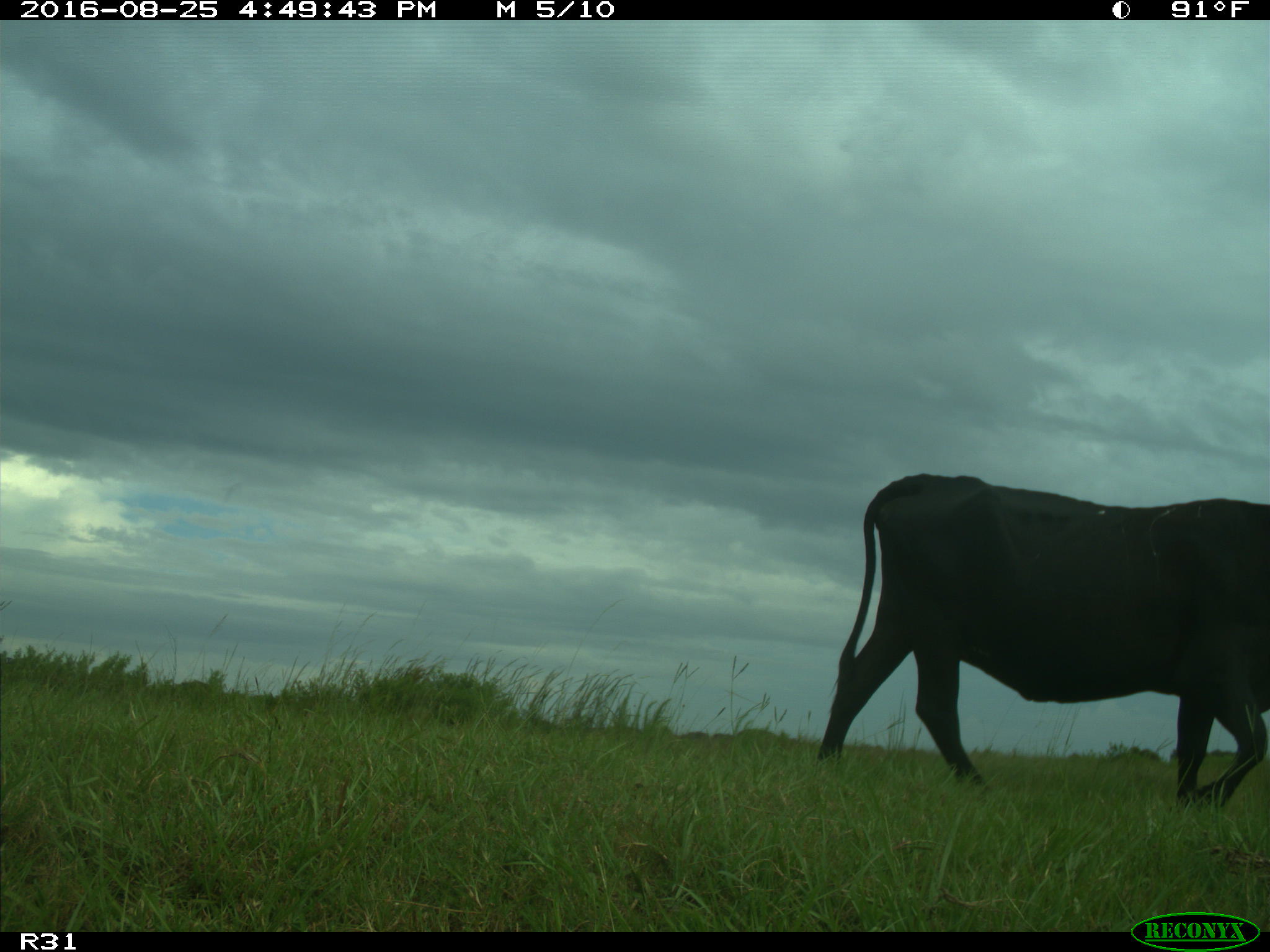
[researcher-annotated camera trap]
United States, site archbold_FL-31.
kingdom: Animalia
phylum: Chordata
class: Mammalia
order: Artiodactyla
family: Bovidae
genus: Bos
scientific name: Bos taurus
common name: domestic cow